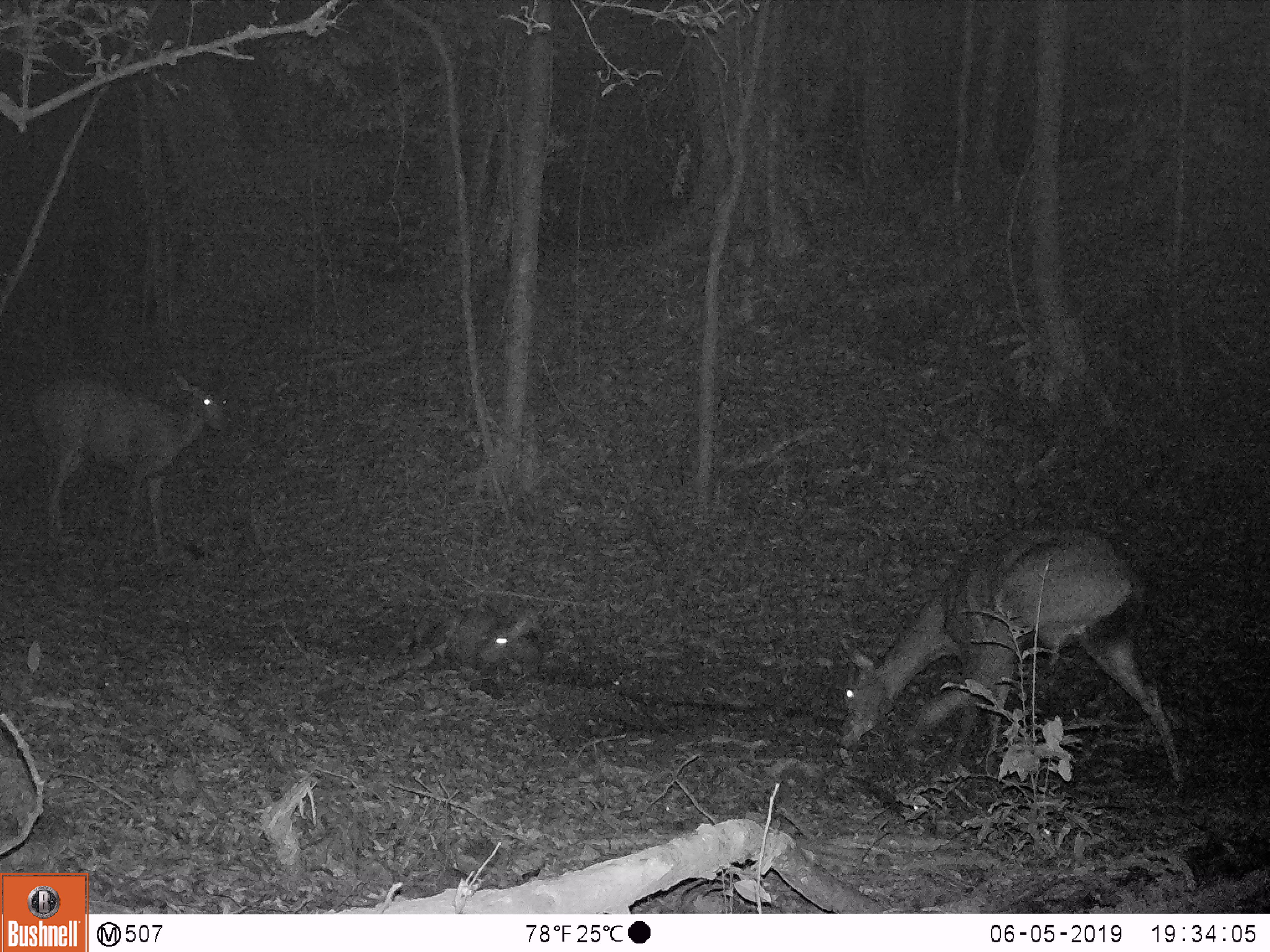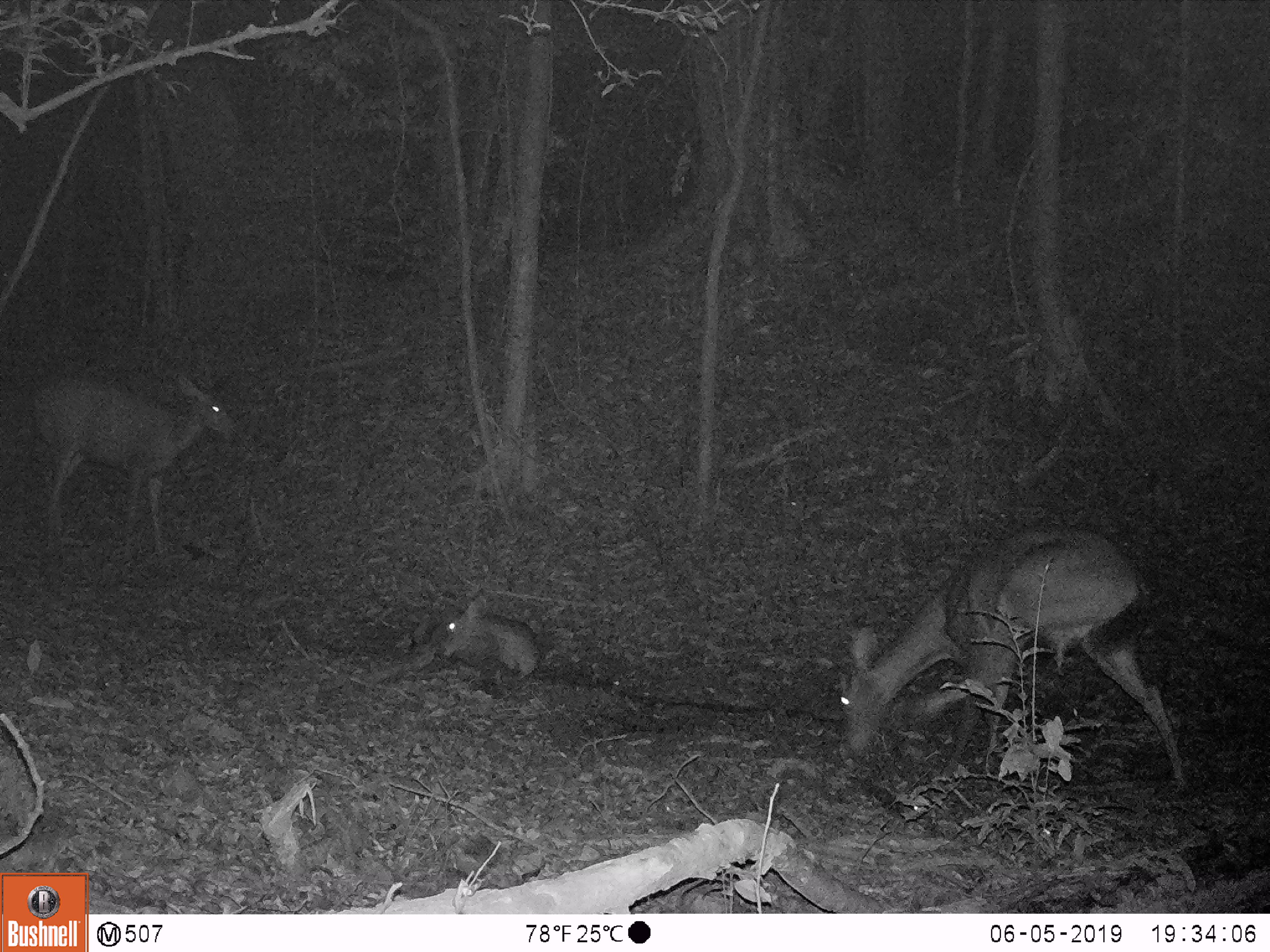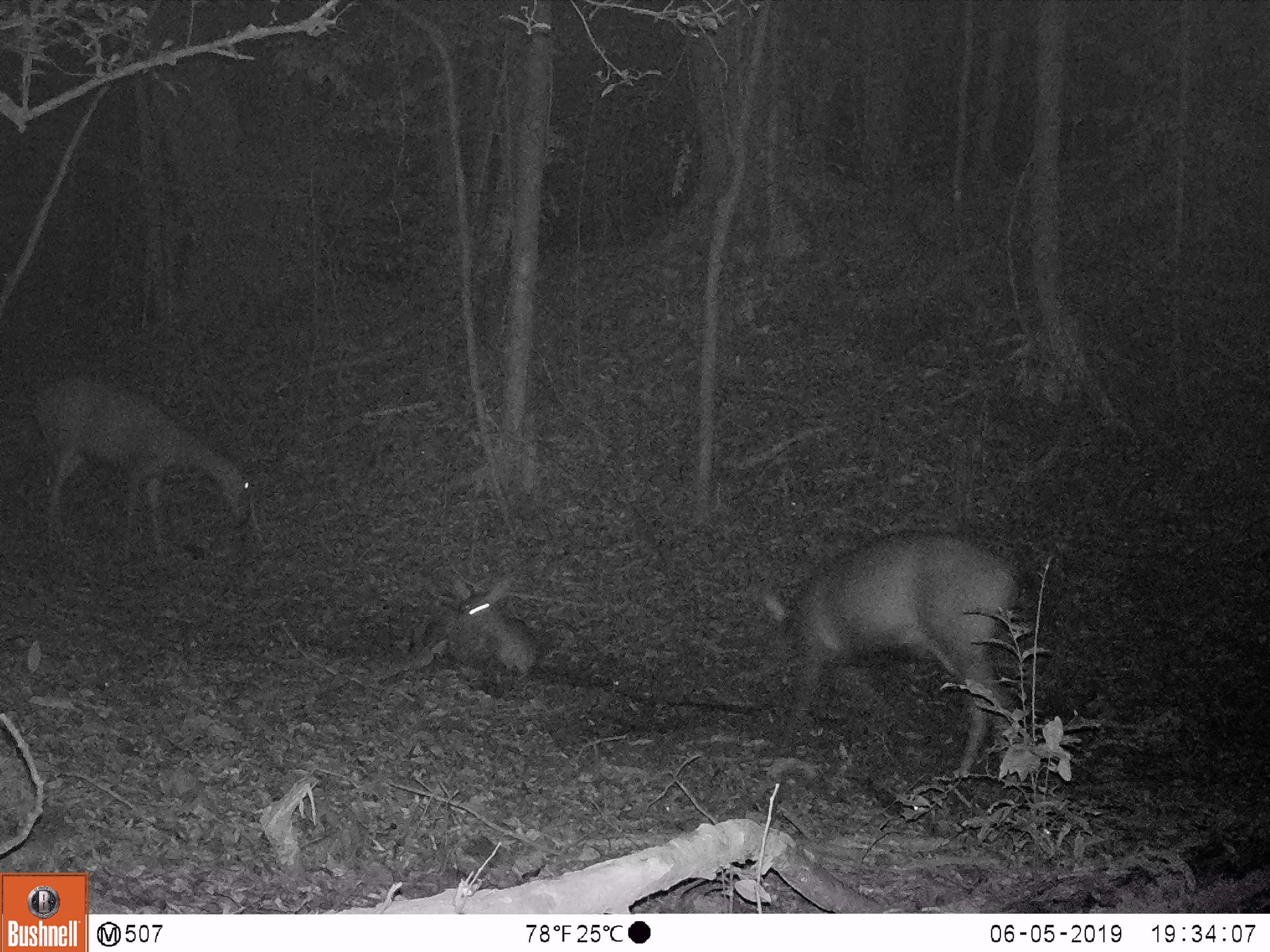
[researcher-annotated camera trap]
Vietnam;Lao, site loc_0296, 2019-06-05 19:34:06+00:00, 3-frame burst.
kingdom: Animalia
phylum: Chordata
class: Mammalia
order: Artiodactyla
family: Cervidae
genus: Rusa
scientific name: Rusa unicolor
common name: sambar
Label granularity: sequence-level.